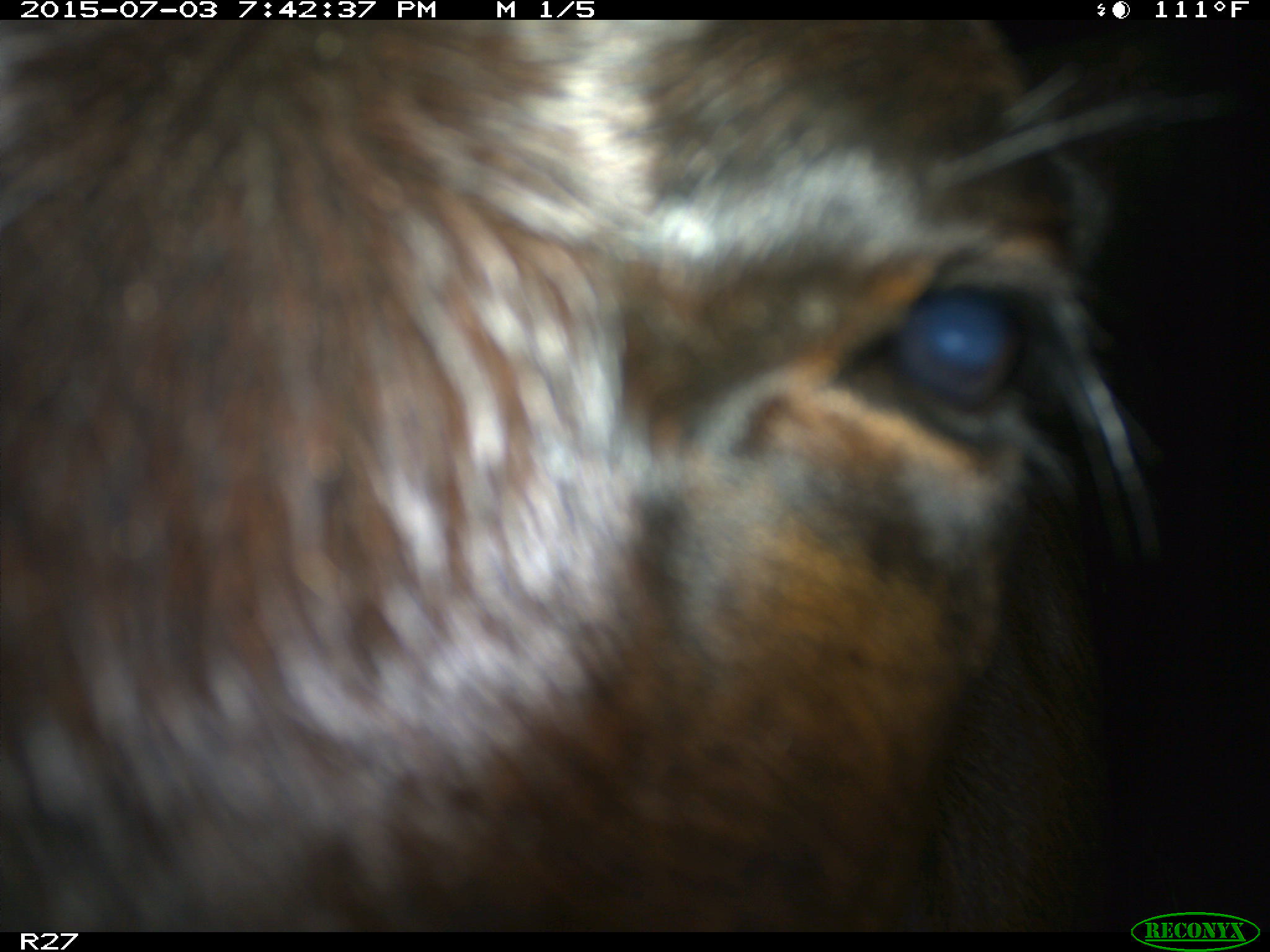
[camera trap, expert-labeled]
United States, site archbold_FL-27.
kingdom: Animalia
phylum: Chordata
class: Mammalia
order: Artiodactyla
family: Bovidae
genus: Bos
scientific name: Bos taurus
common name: domestic cow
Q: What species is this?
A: Bos taurus (domestic cow).